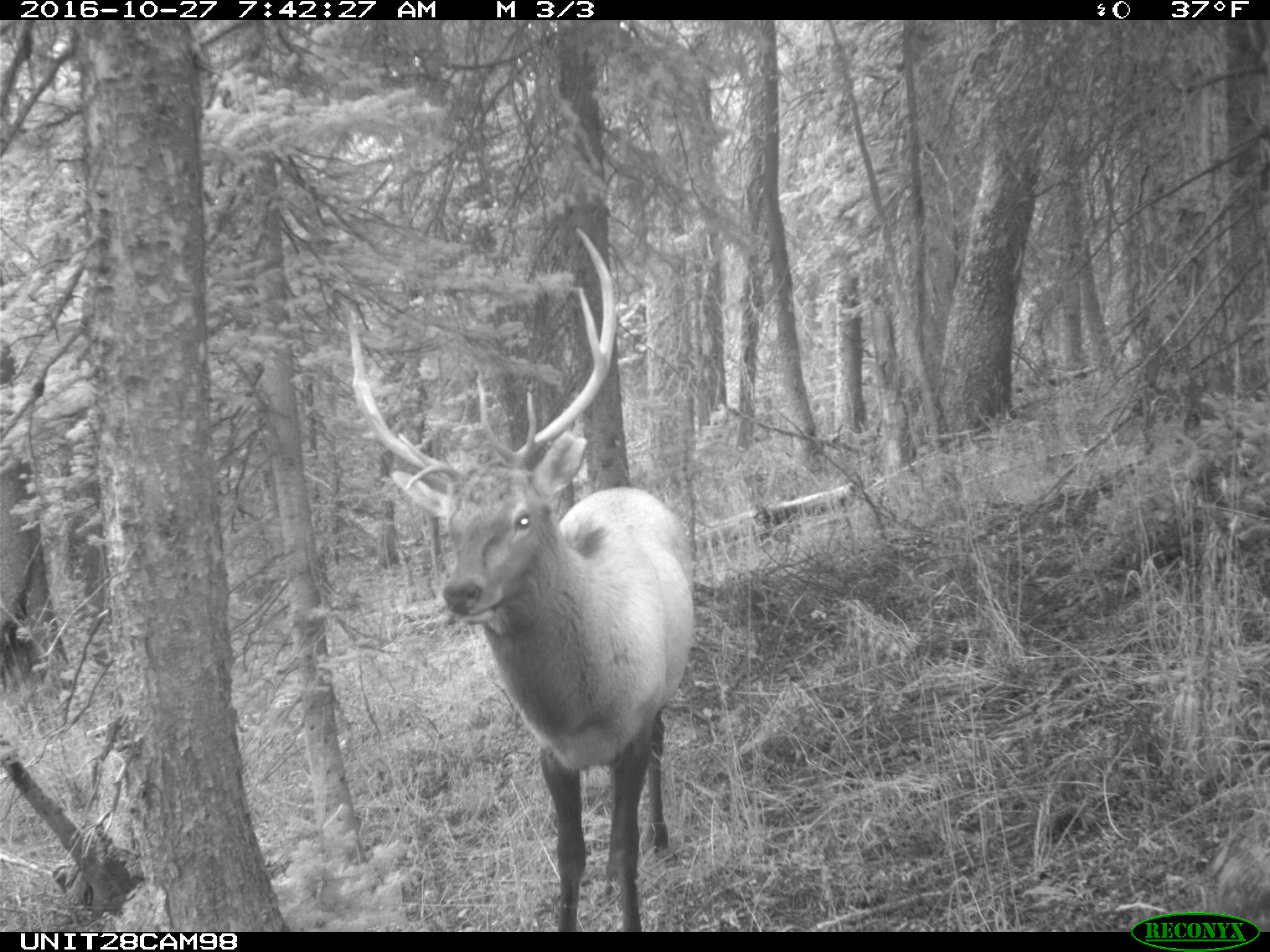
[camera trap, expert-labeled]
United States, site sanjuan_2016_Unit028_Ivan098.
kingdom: Animalia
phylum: Chordata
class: Mammalia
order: Artiodactyla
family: Cervidae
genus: Cervus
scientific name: Cervus elaphus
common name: red deer